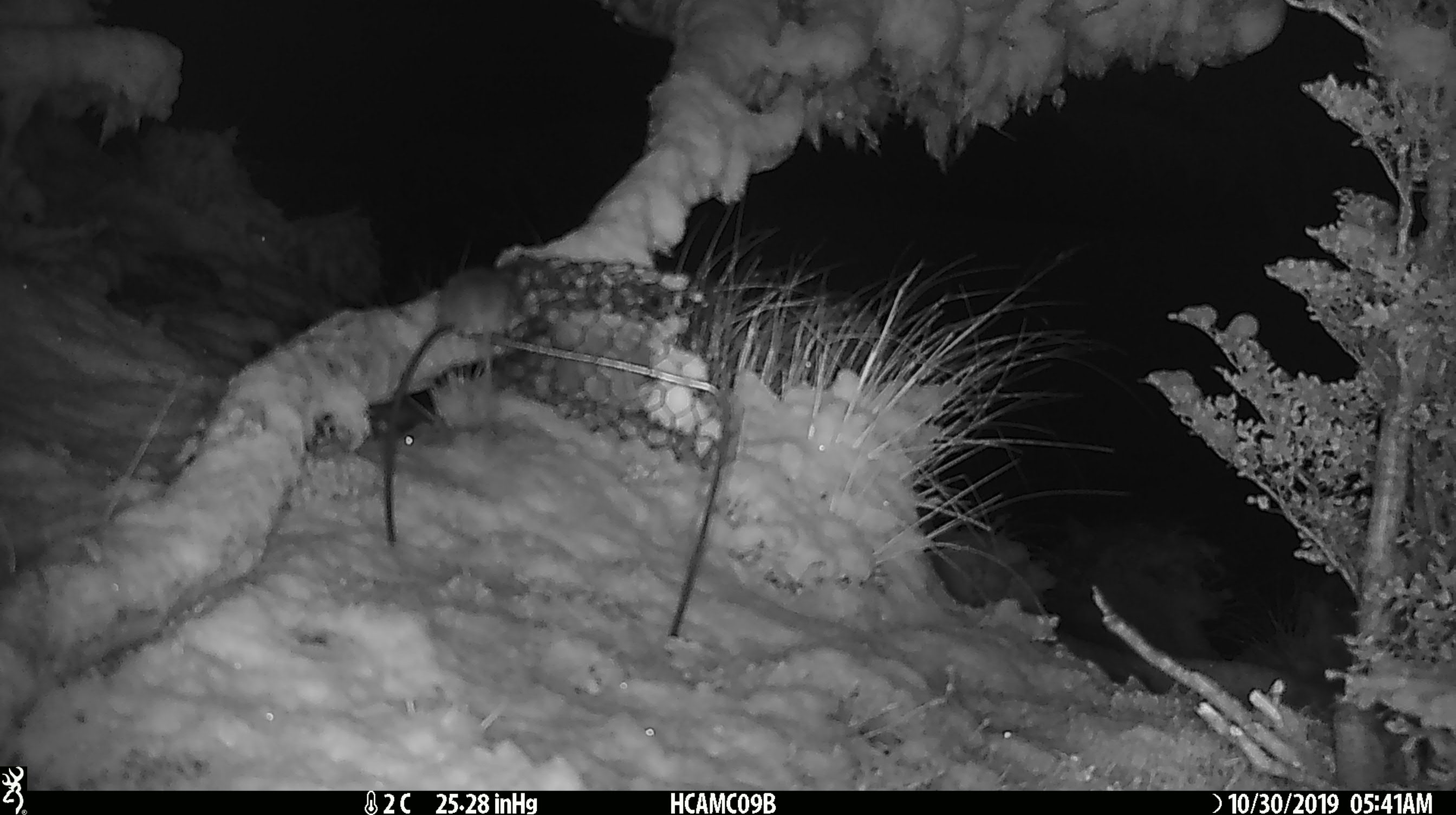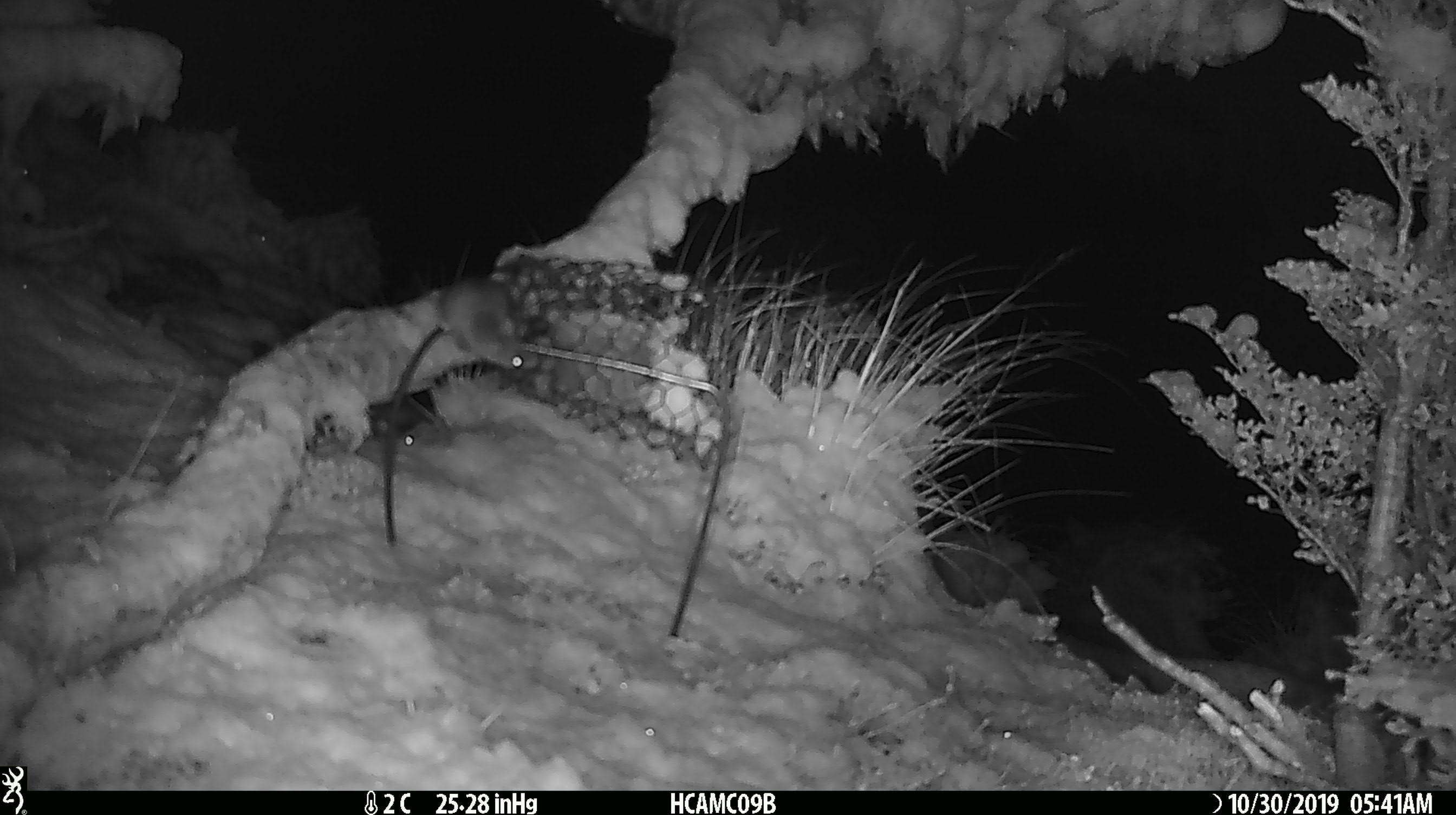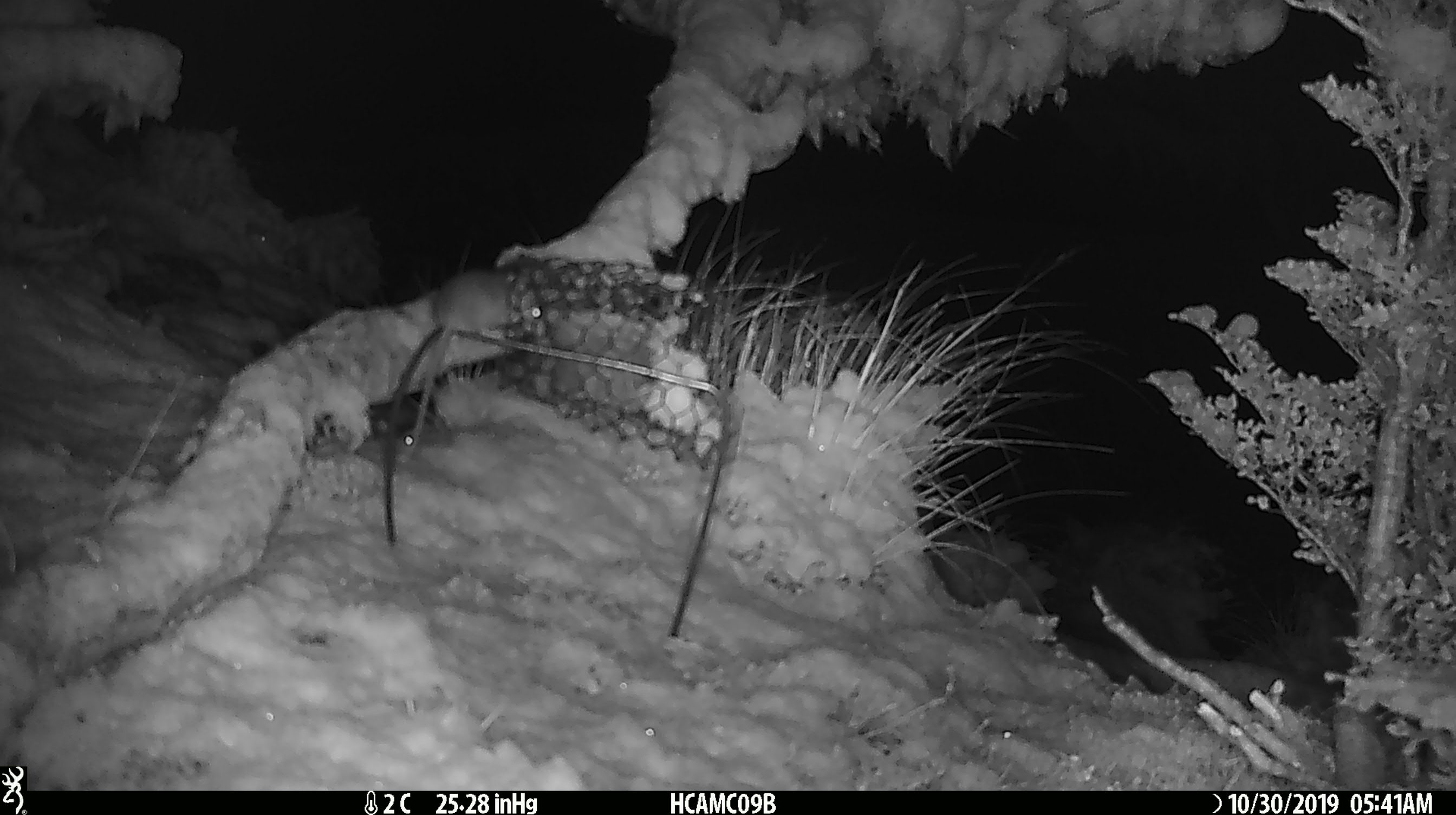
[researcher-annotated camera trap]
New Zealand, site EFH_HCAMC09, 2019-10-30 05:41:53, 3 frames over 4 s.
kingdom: Animalia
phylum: Chordata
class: Mammalia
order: Rodentia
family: Muridae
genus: Mus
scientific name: Mus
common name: mouse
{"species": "mouse (Mus)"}